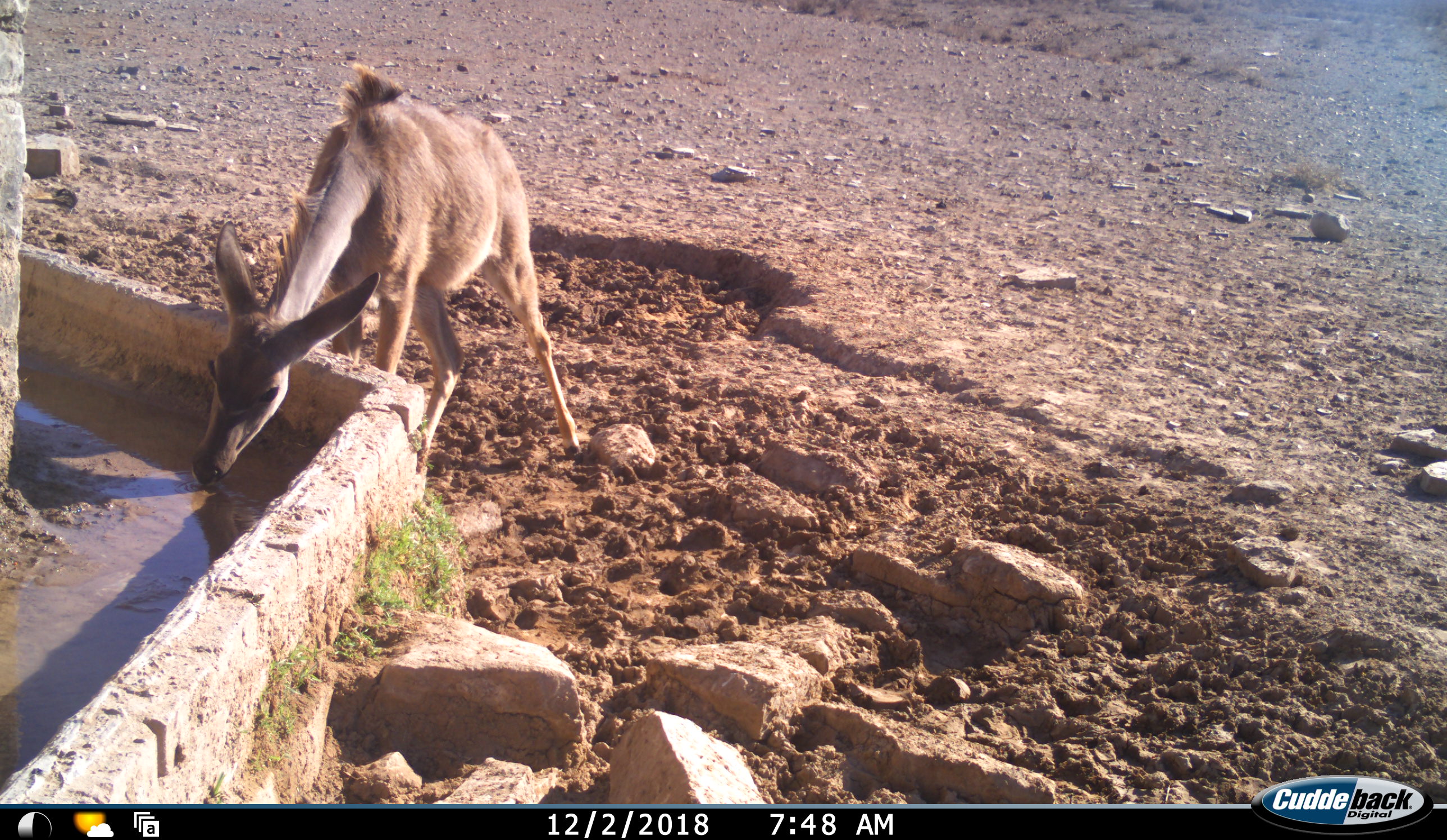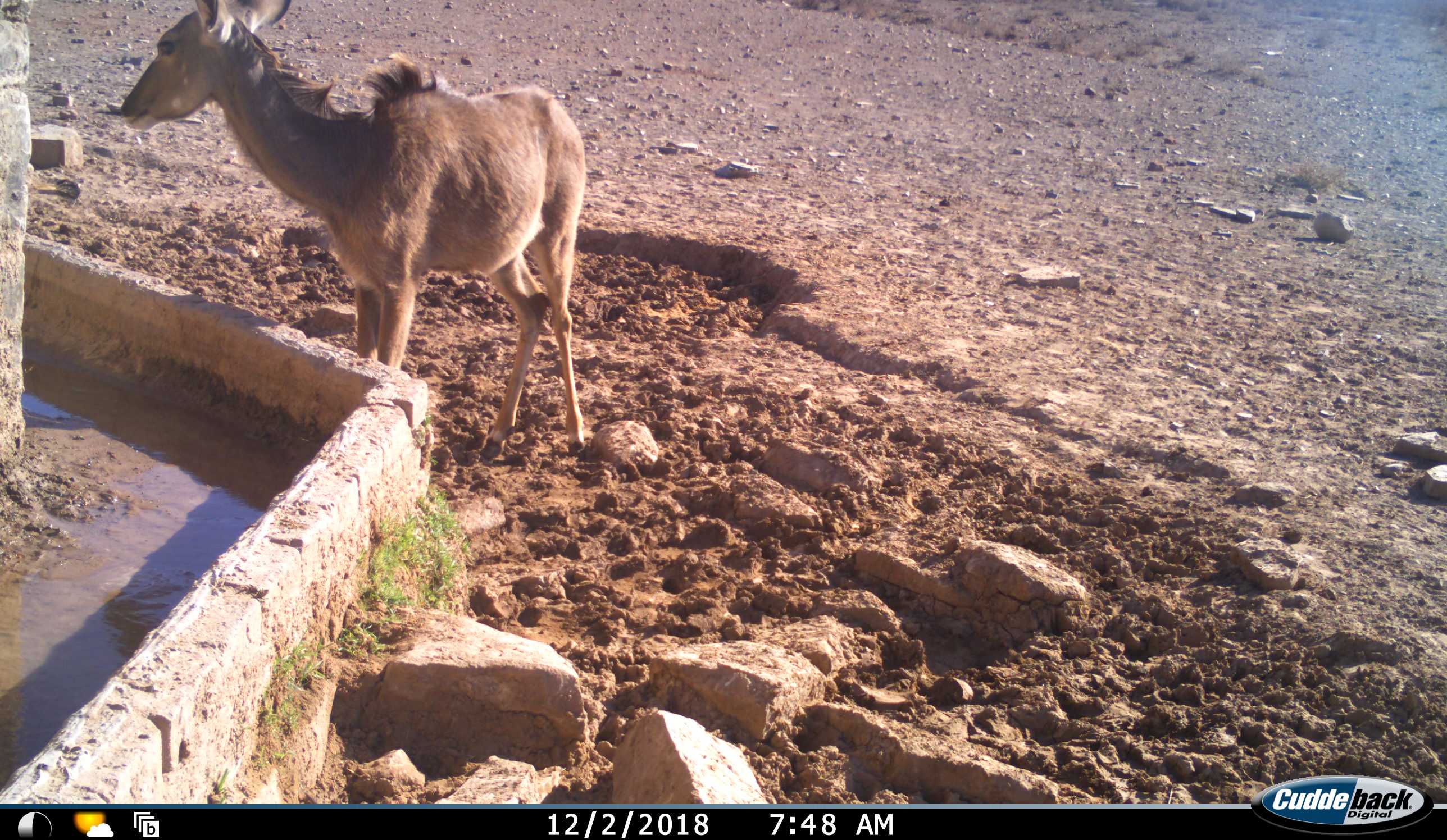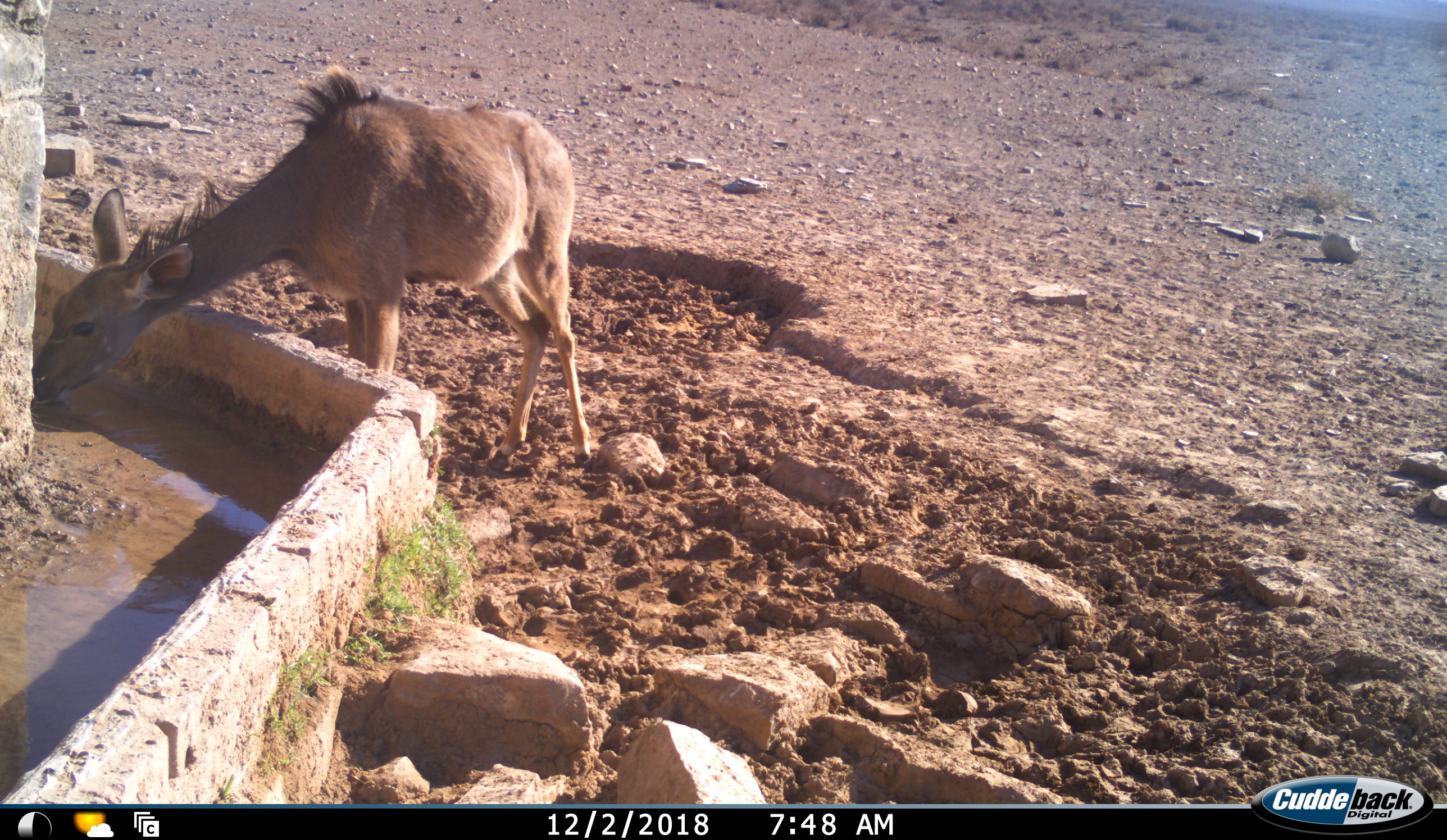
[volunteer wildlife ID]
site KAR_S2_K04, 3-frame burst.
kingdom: Animalia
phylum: Chordata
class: Mammalia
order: Artiodactyla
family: Bovidae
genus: Tragelaphus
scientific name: Tragelaphus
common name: kudu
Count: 1.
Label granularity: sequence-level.